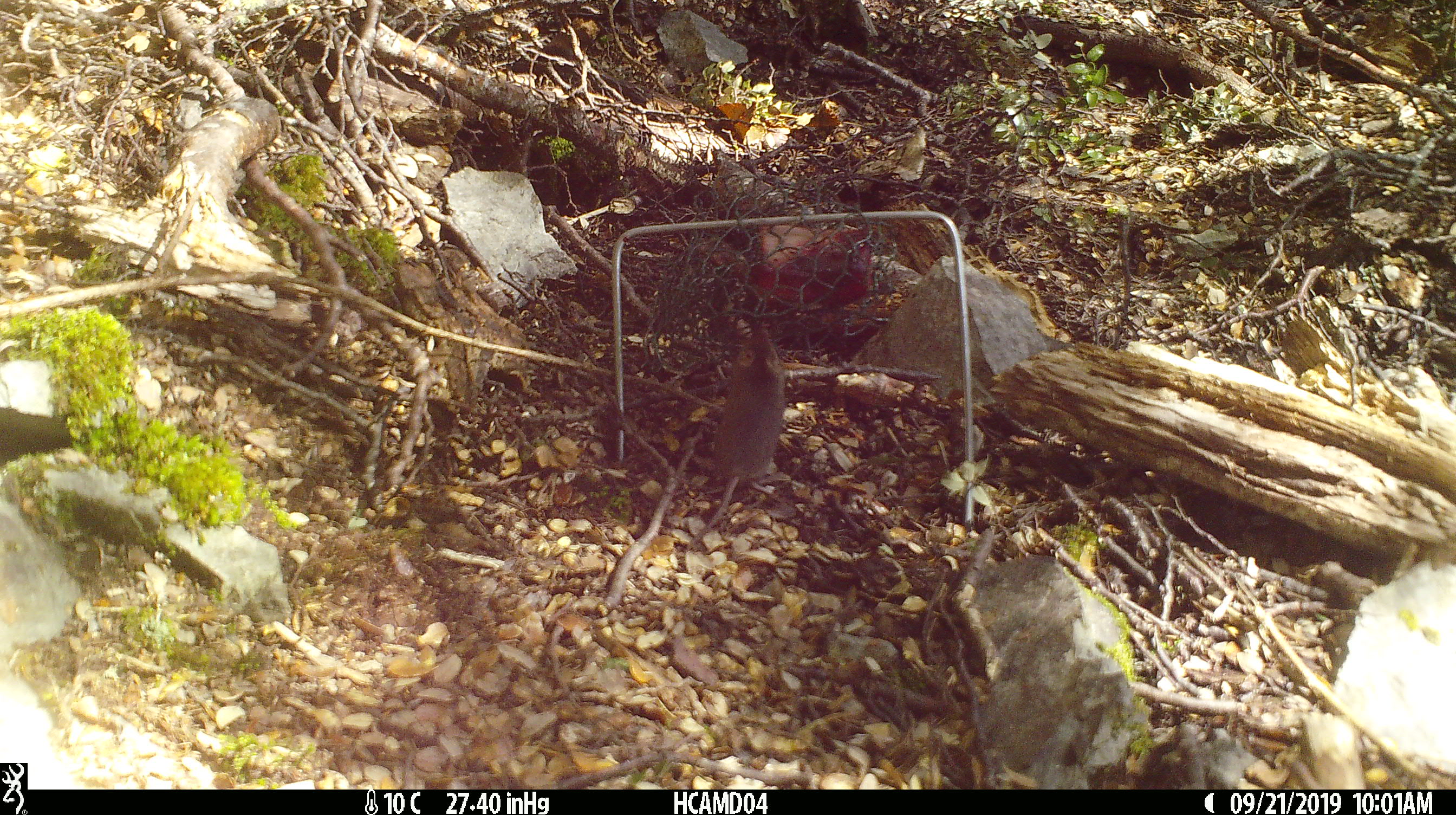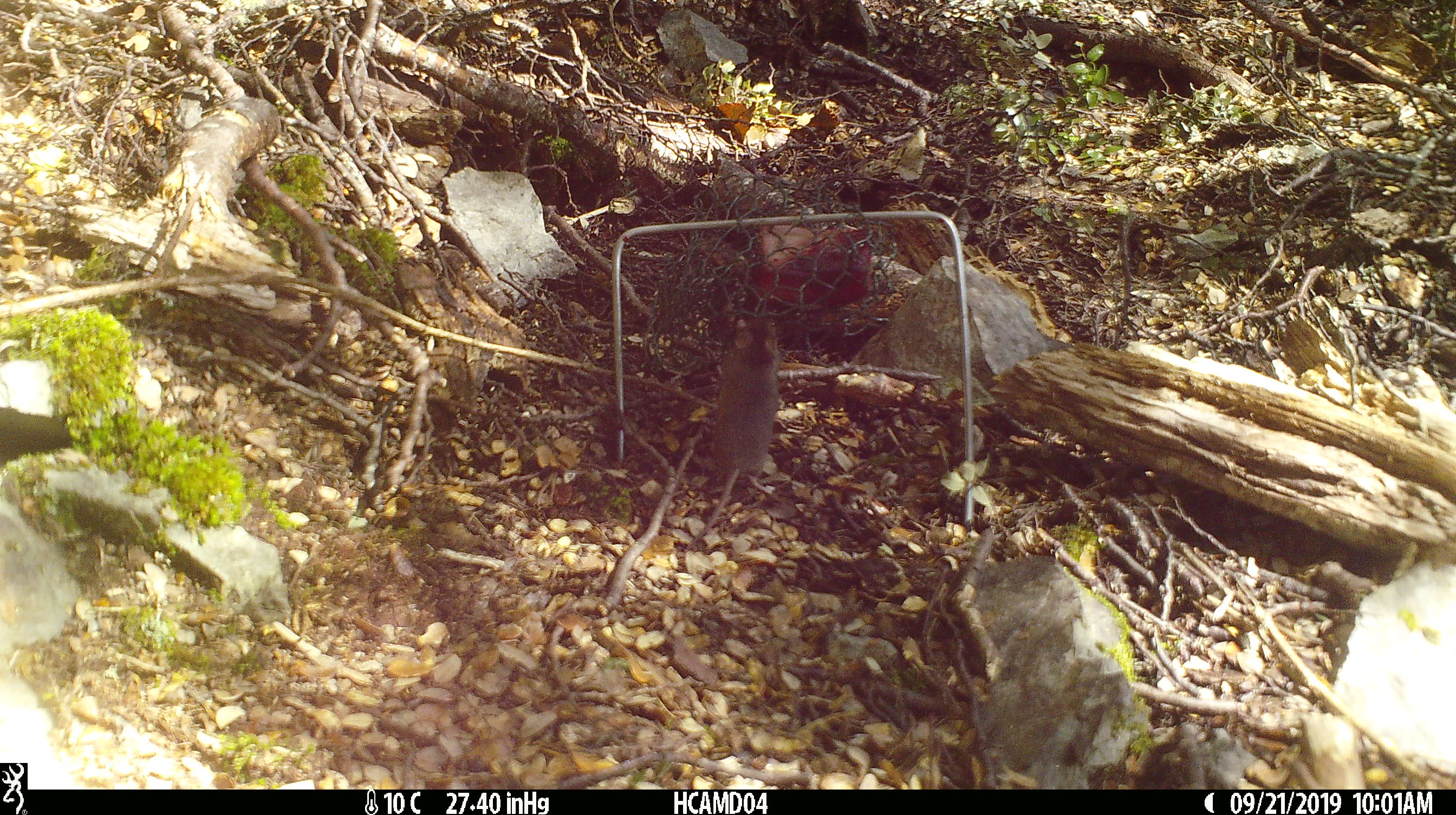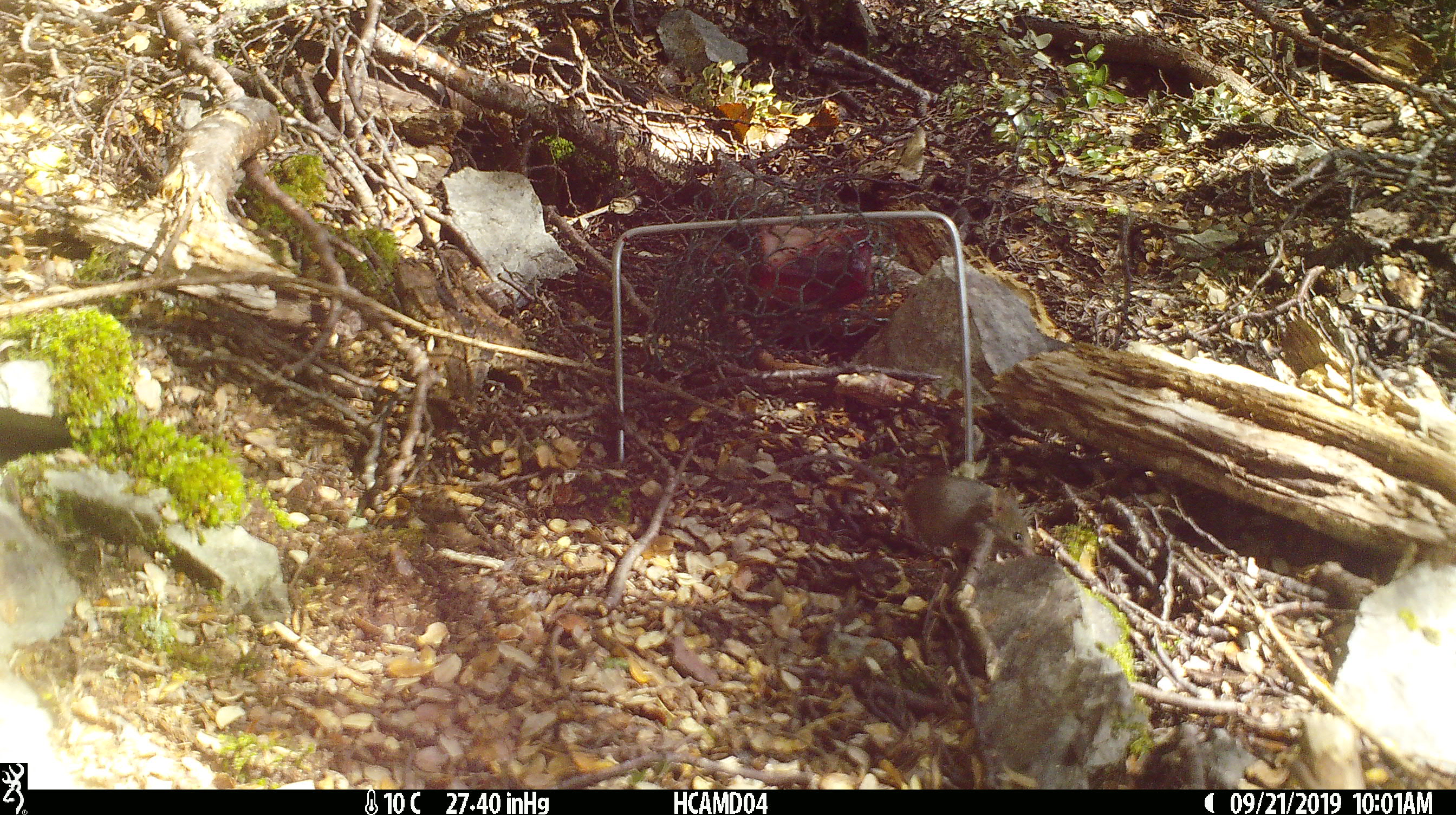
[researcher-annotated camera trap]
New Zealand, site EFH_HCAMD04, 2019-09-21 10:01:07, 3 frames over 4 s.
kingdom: Animalia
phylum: Chordata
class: Mammalia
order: Rodentia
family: Muridae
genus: Mus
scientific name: Mus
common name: mouse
Mouse (Mus).